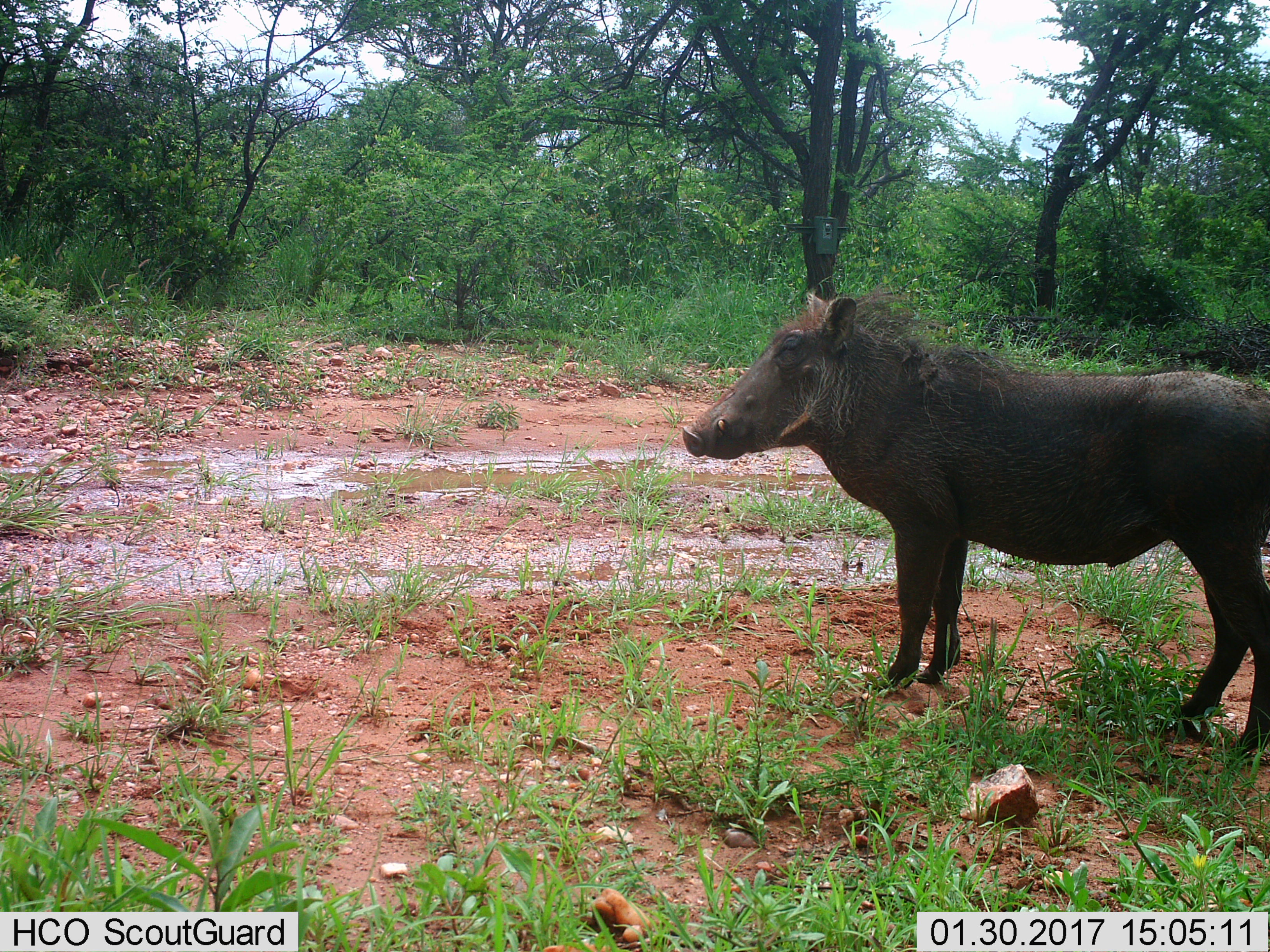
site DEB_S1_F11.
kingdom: Animalia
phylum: Chordata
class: Mammalia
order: Artiodactyla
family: Suidae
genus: Phacochoerus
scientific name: Phacochoerus africanus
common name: warthog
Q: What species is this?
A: Warthog (Phacochoerus africanus).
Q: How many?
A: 1.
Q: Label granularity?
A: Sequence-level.